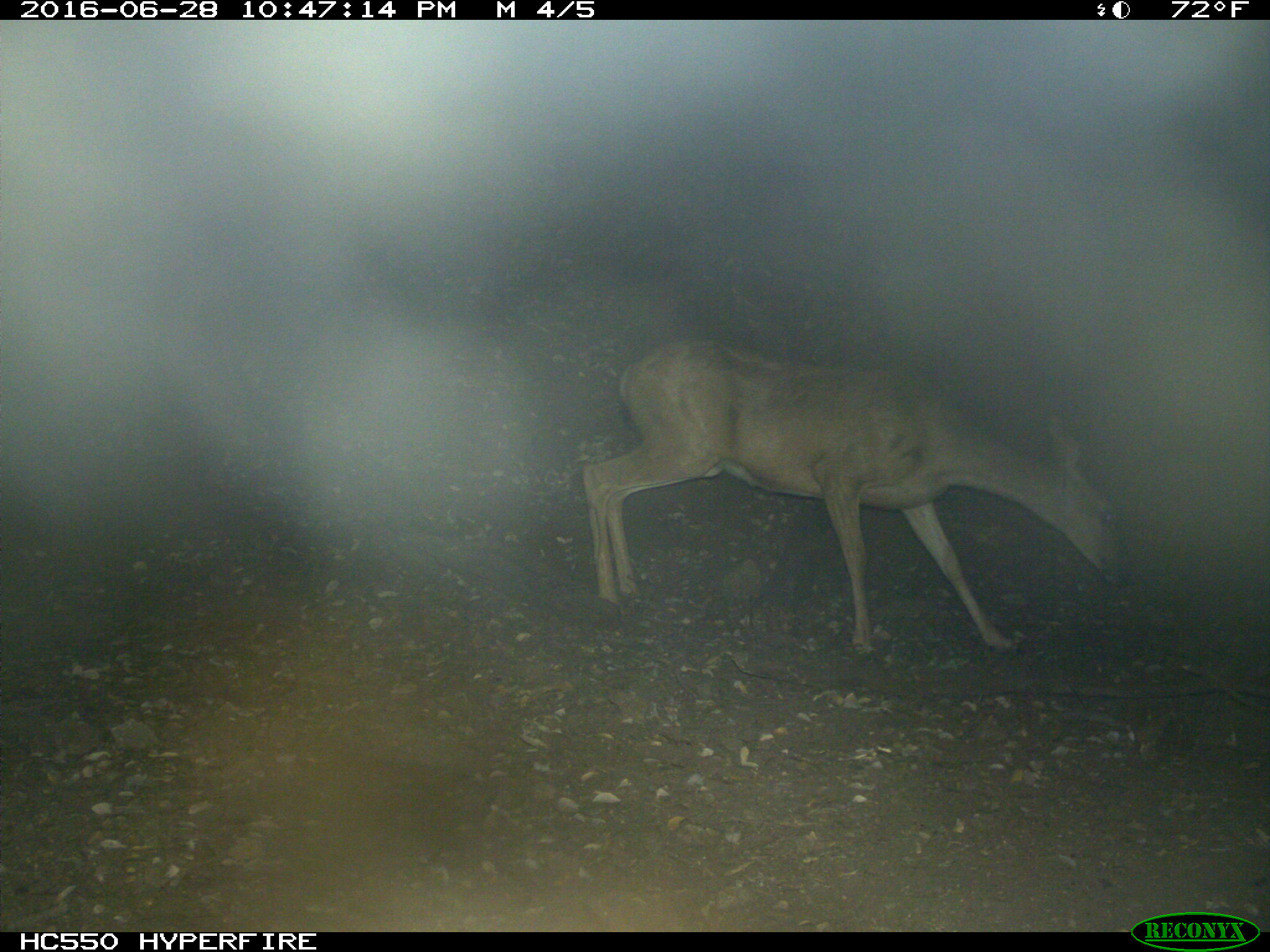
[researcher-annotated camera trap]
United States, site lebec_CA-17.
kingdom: Animalia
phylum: Chordata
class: Mammalia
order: Artiodactyla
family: Cervidae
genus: Odocoileus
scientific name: Odocoileus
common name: deer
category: unidentified deer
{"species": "unidentified deer (deer) (Odocoileus)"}